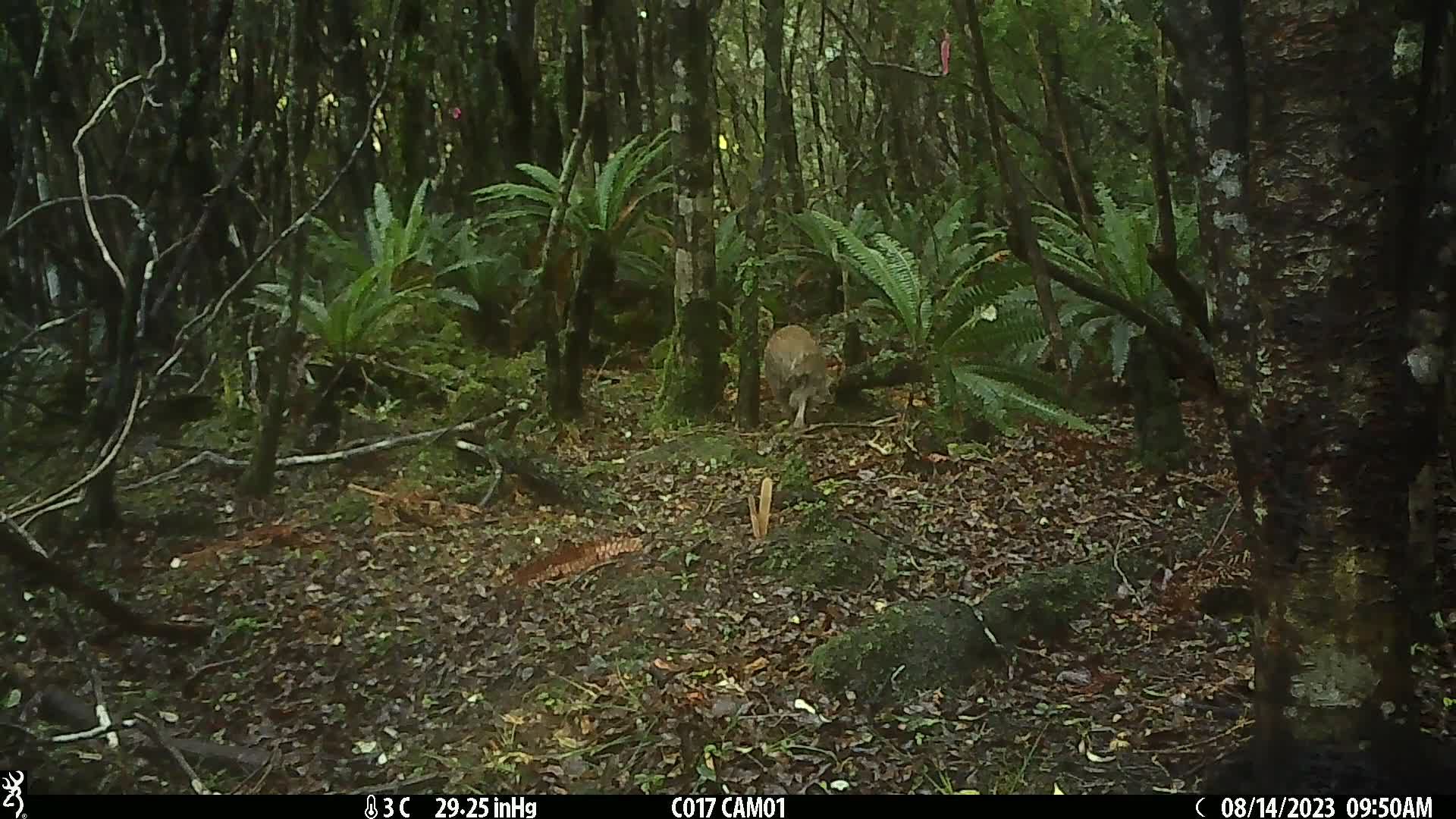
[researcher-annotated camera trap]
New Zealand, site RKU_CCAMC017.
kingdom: Animalia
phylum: Chordata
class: Aves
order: Apterygiformes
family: Apterygidae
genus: Apteryx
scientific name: Apteryx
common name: kiwi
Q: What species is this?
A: Kiwi (Apteryx).